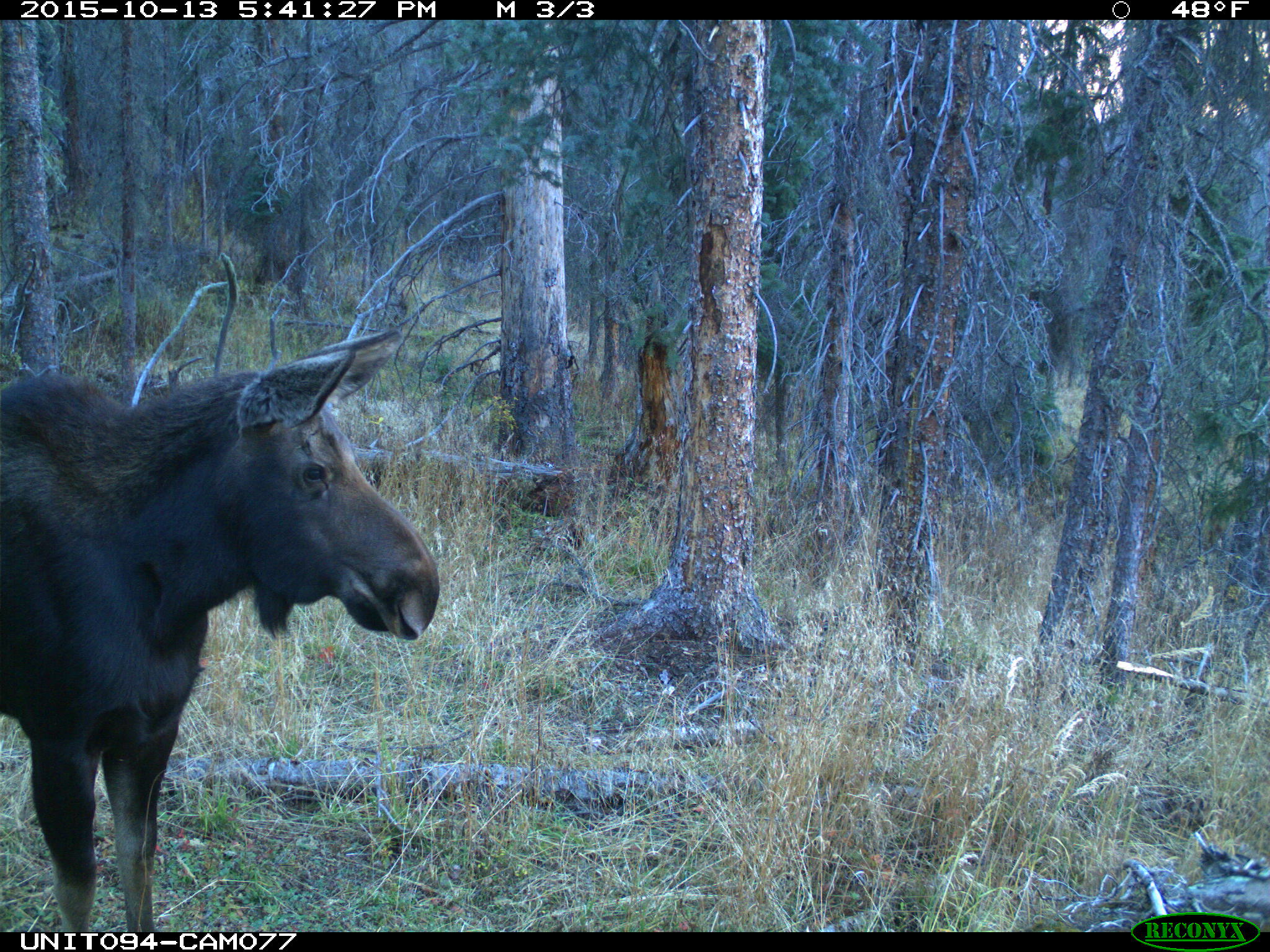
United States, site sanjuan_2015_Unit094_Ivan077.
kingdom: Animalia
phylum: Chordata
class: Mammalia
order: Artiodactyla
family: Cervidae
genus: Alces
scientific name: Alces alces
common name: moose